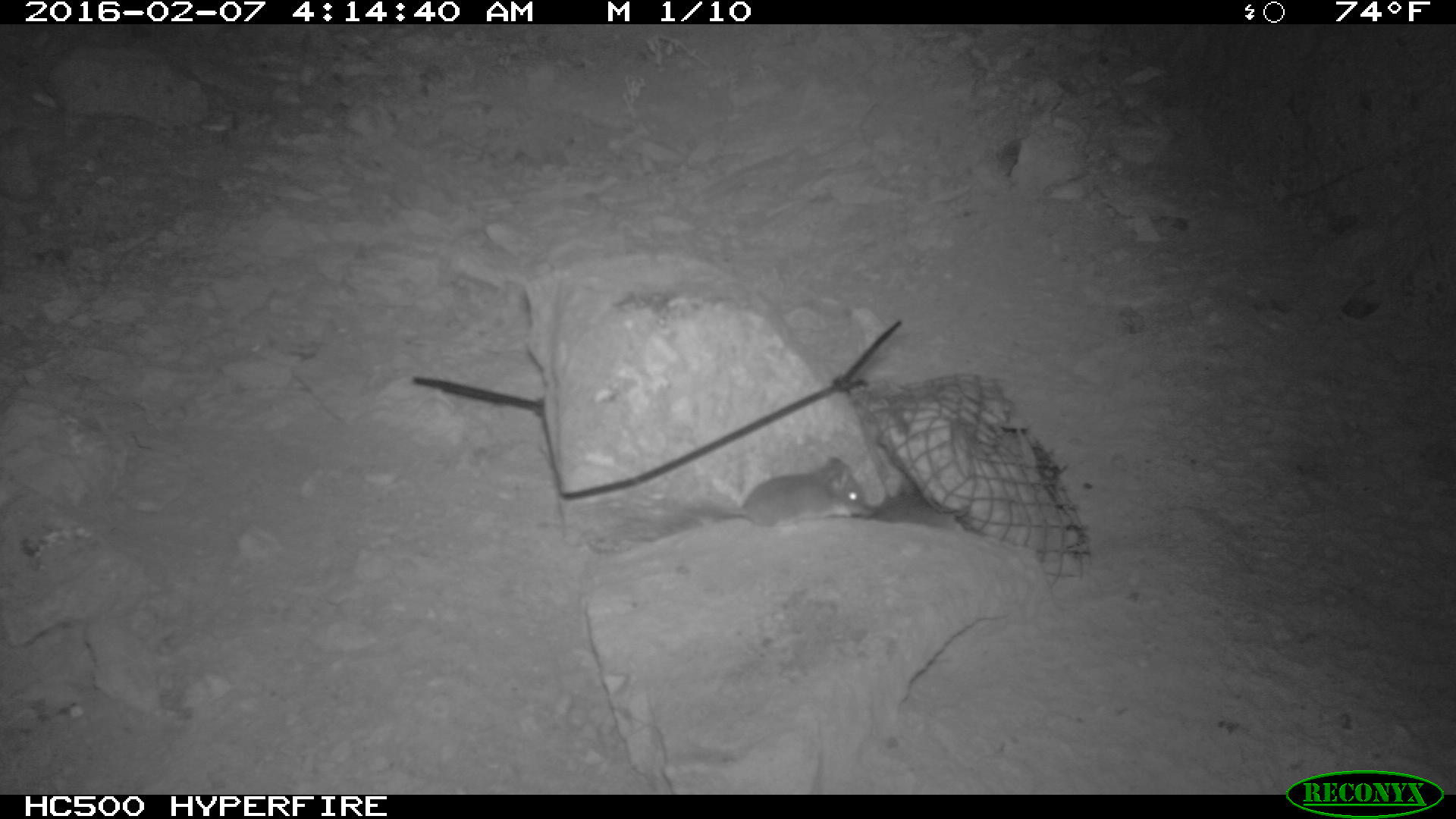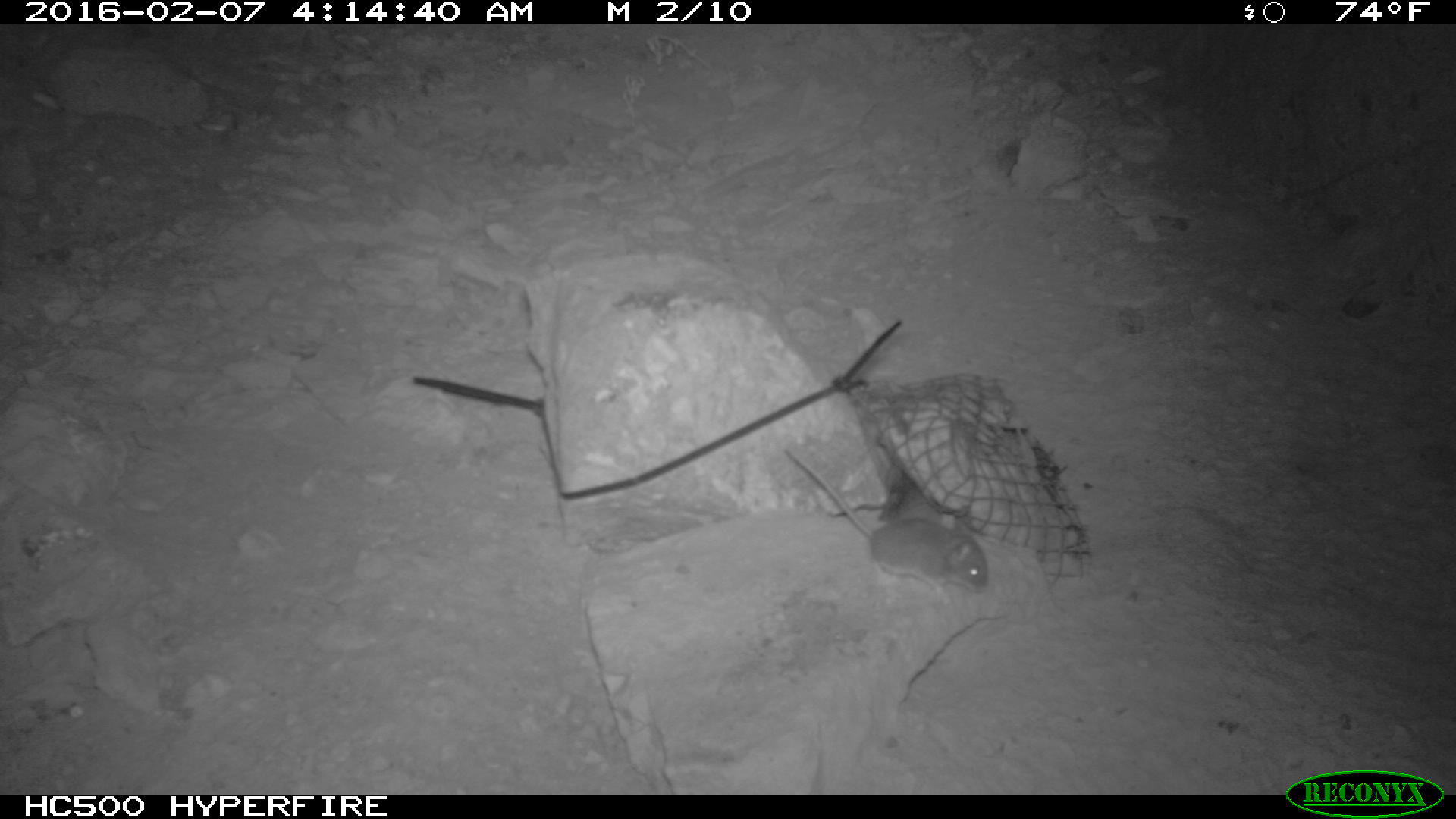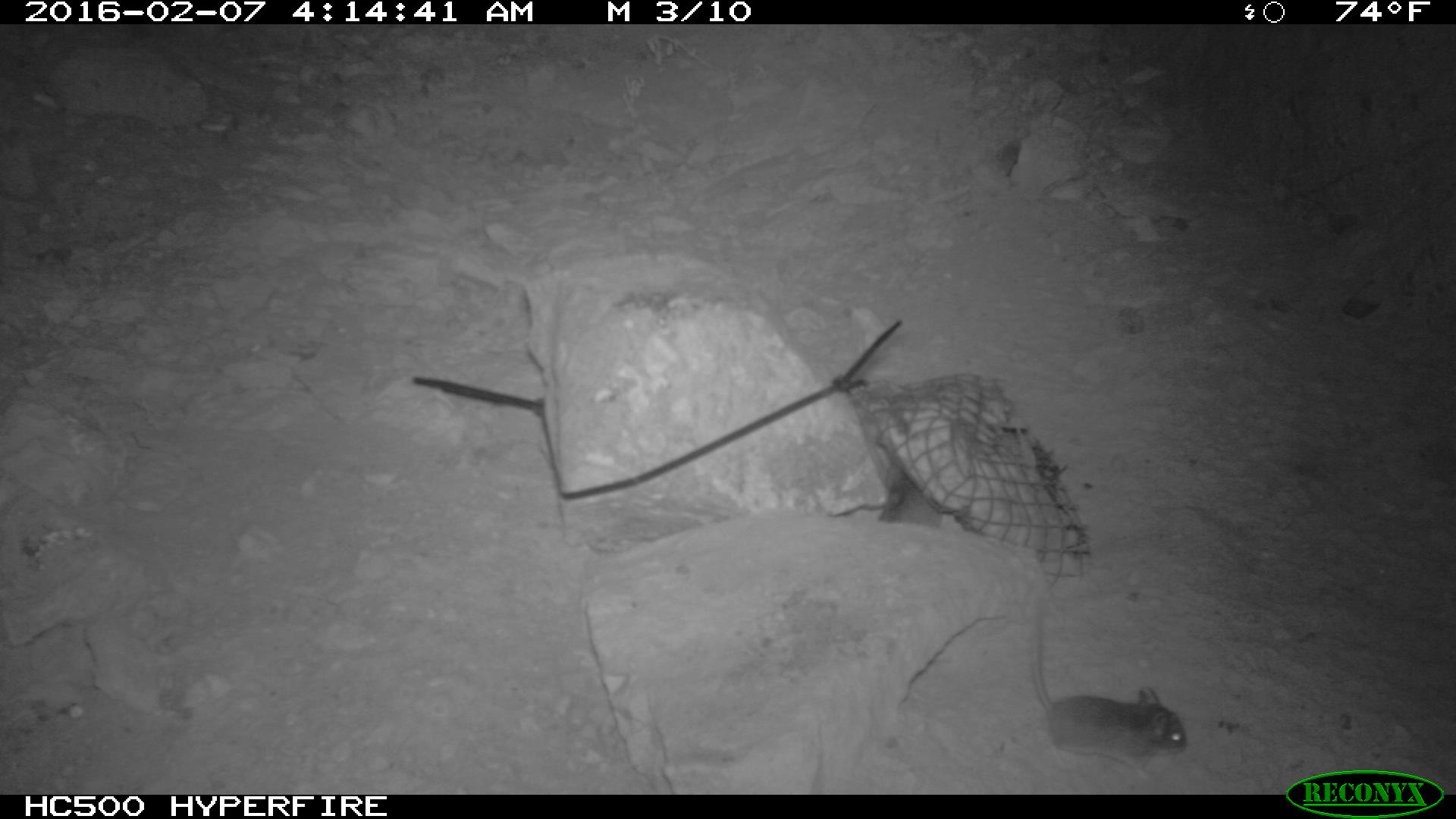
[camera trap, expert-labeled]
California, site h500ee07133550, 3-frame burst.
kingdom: Animalia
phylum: Chordata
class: Mammalia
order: Rodentia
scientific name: Rodentia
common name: rodent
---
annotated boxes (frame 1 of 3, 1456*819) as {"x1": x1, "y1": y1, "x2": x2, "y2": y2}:
rodent: {"x1": 674, "y1": 455, "x2": 874, "y2": 527}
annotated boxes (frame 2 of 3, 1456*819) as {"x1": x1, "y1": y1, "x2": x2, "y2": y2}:
rodent: {"x1": 783, "y1": 446, "x2": 987, "y2": 602}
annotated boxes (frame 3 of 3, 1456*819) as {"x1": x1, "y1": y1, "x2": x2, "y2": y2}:
rodent: {"x1": 1022, "y1": 595, "x2": 1188, "y2": 775}; {"x1": 871, "y1": 461, "x2": 944, "y2": 526}